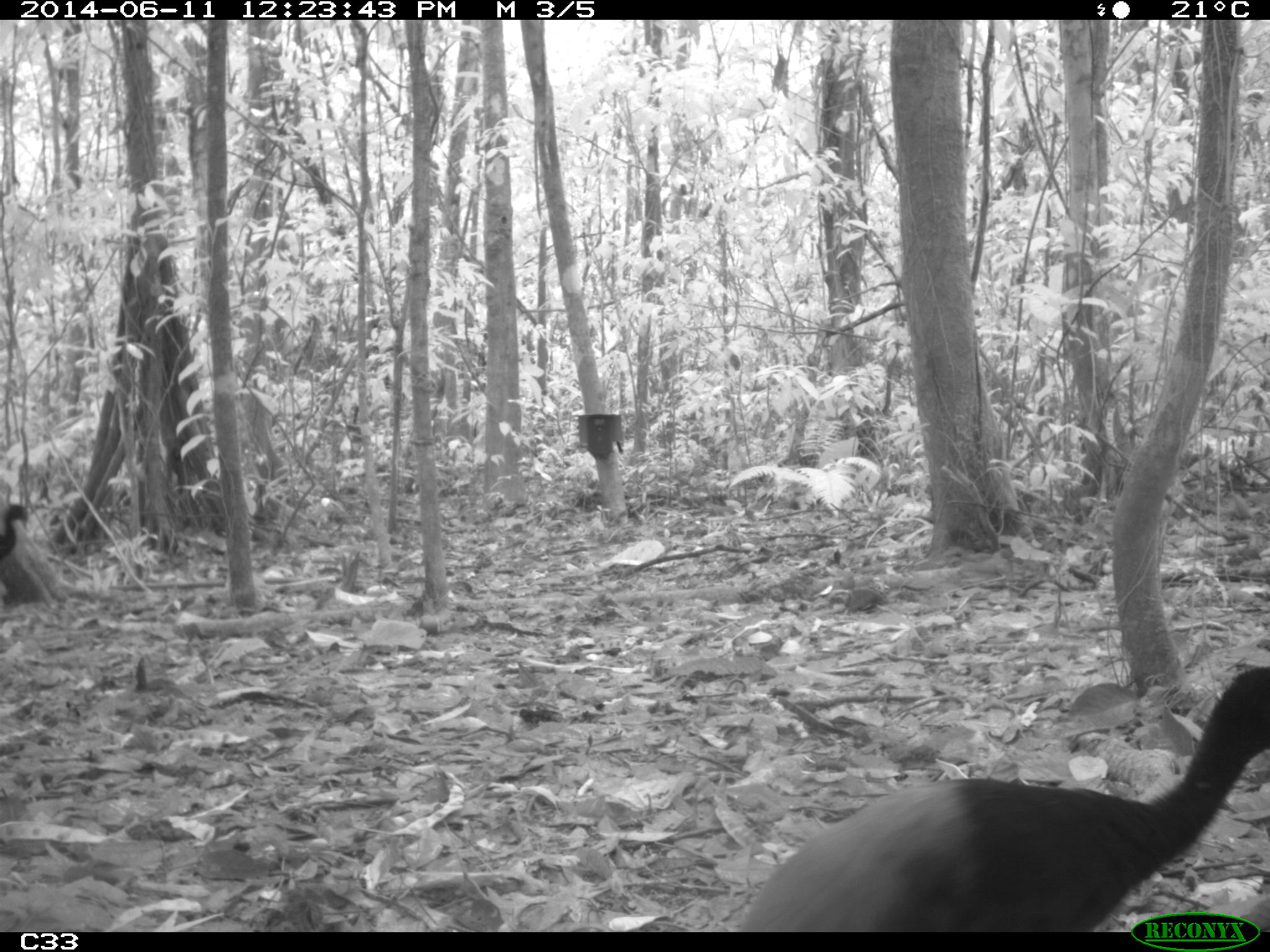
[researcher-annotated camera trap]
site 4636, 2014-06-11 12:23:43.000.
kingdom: Animalia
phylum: Chordata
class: Aves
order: Gruiformes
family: Psophiidae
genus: Psophia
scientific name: Psophia crepitans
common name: gray-winged trumpeter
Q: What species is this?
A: Psophia crepitans (gray-winged trumpeter).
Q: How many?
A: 3.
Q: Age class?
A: Adult.